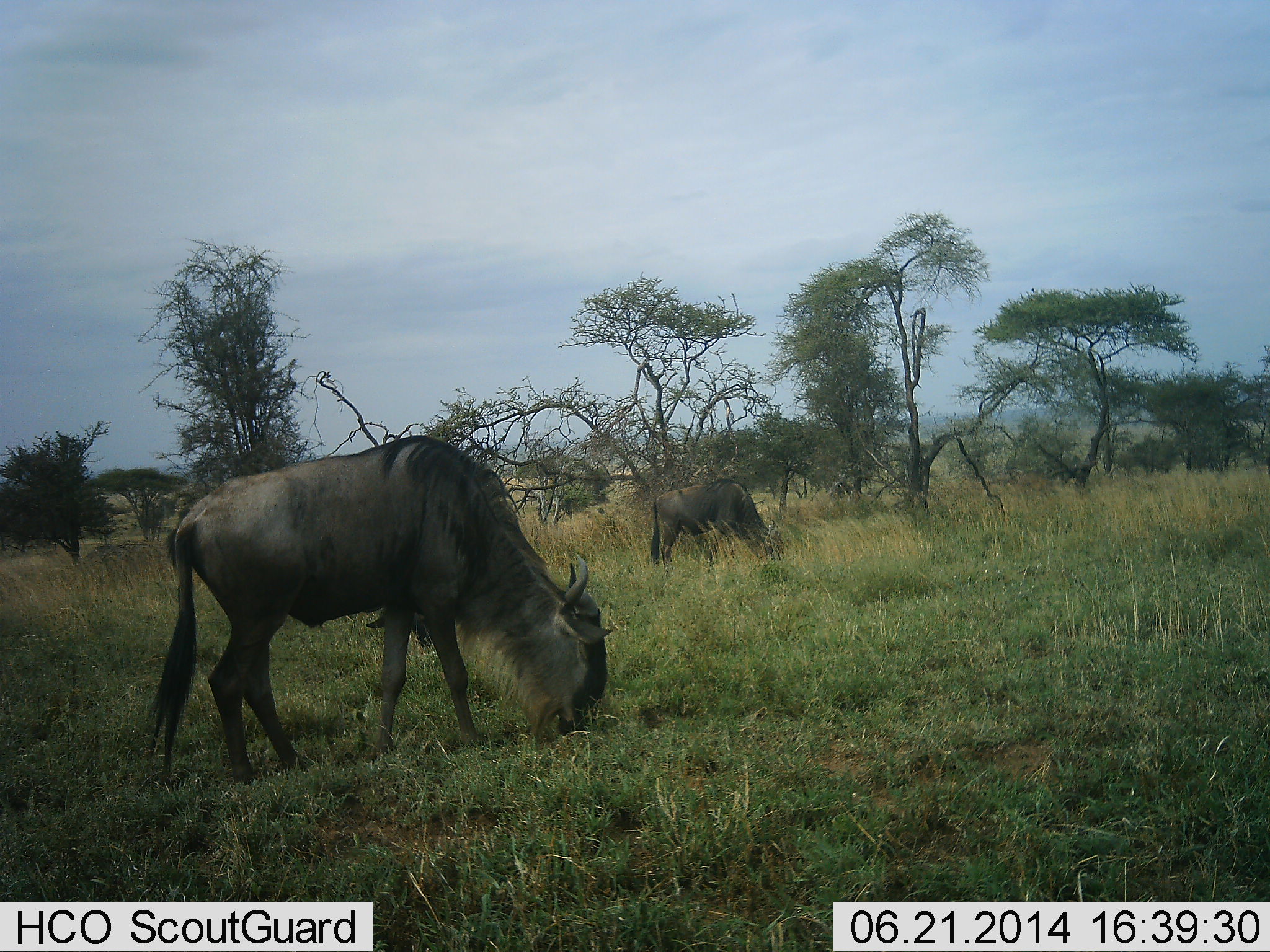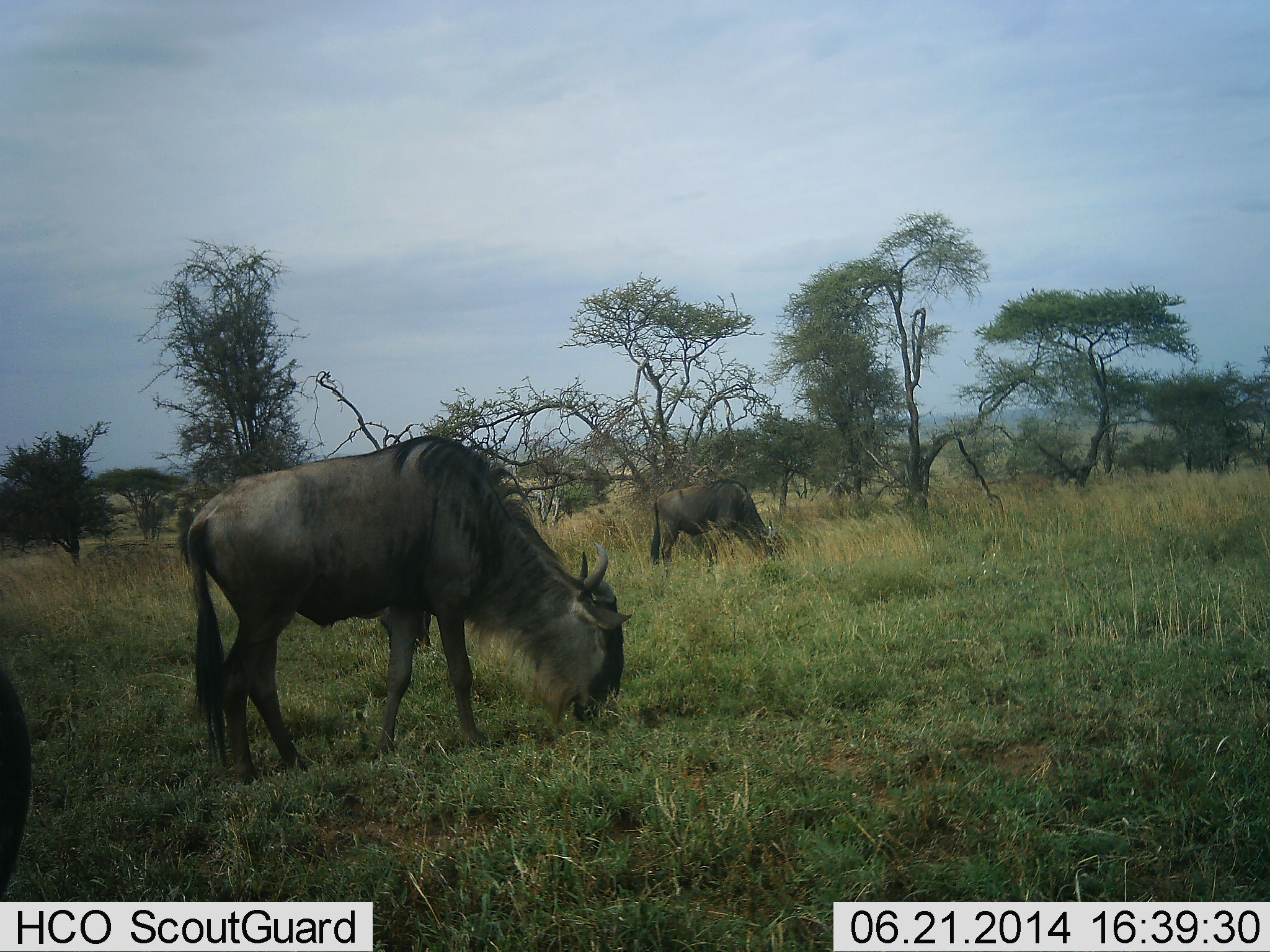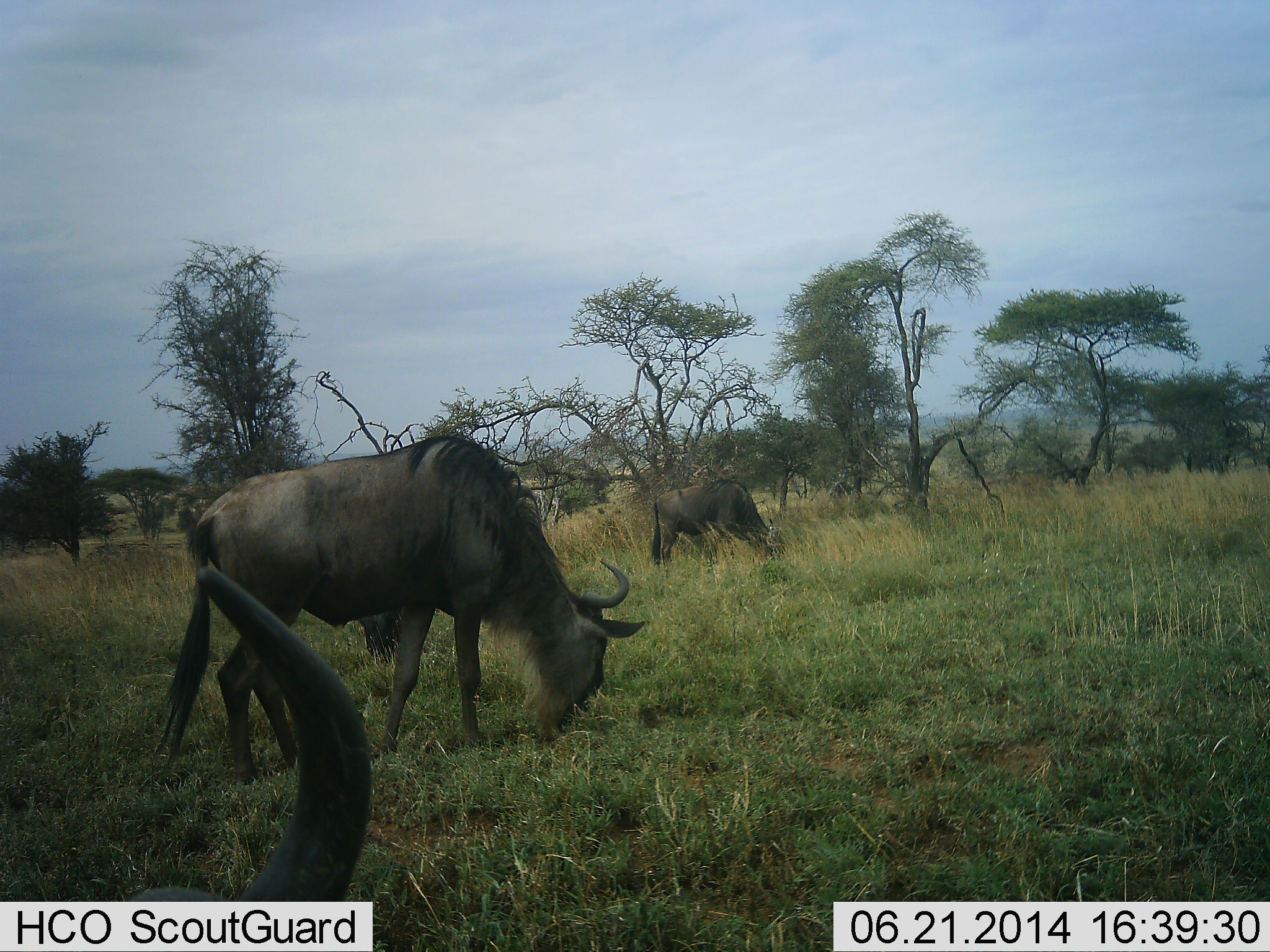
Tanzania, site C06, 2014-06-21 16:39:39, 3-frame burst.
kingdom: Animalia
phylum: Chordata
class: Mammalia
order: Artiodactyla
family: Bovidae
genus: Connochaetes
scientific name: Connochaetes taurinus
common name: blue wildebeest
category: wildebeest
Wildebeest (blue wildebeest) (Connochaetes taurinus), count 3. Behavior (volunteer vote fractions): standing 30%, resting 10%, moving 10%, interacting 0%. Young present (vote fraction): 0%. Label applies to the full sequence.